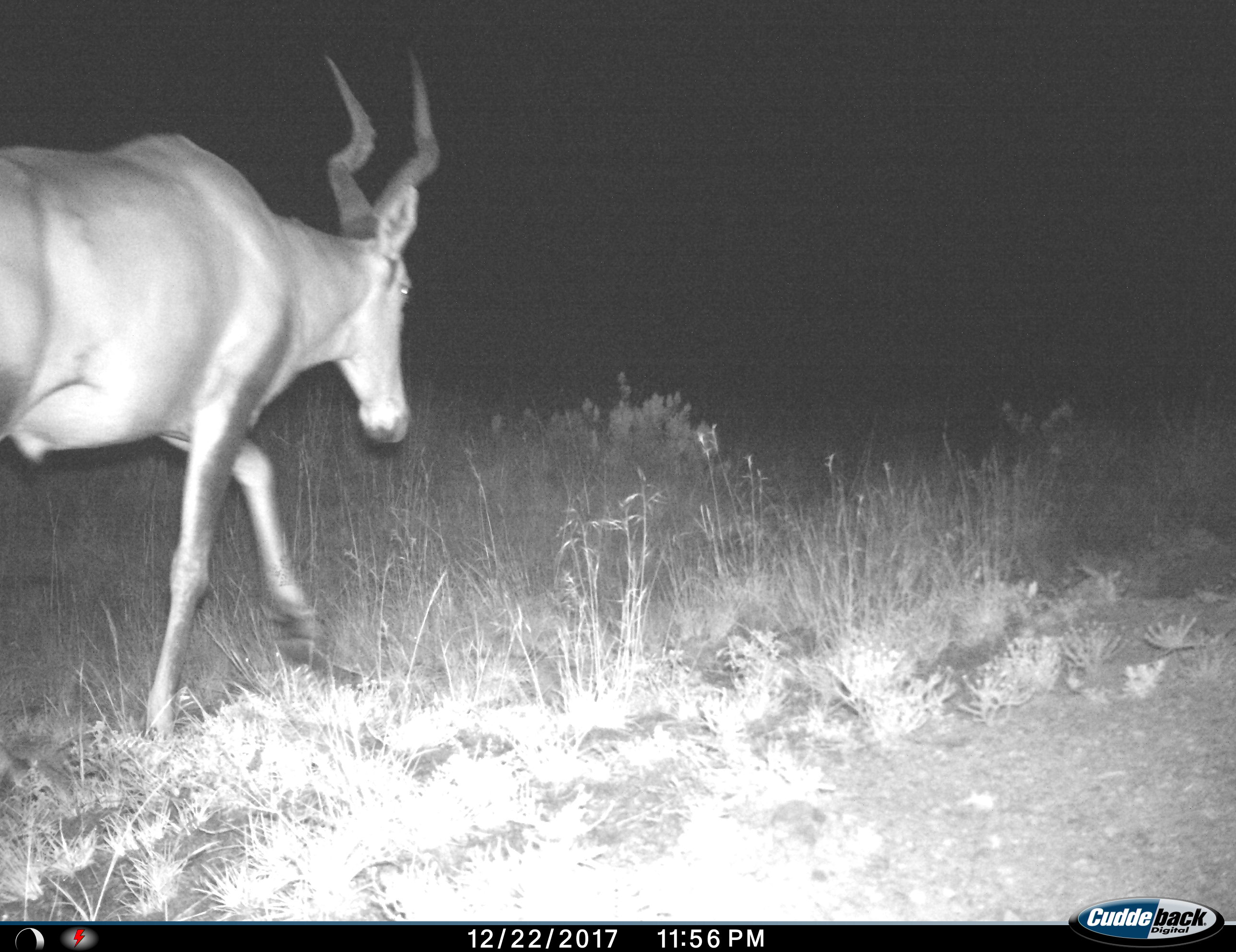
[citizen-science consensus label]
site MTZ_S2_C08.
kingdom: Animalia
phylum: Chordata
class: Mammalia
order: Artiodactyla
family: Bovidae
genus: Alcelaphus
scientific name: Alcelaphus buselaphus caama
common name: red hartebeest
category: hartebeestred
Hartebeestred (red hartebeest) (Alcelaphus buselaphus caama), count 1. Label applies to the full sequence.